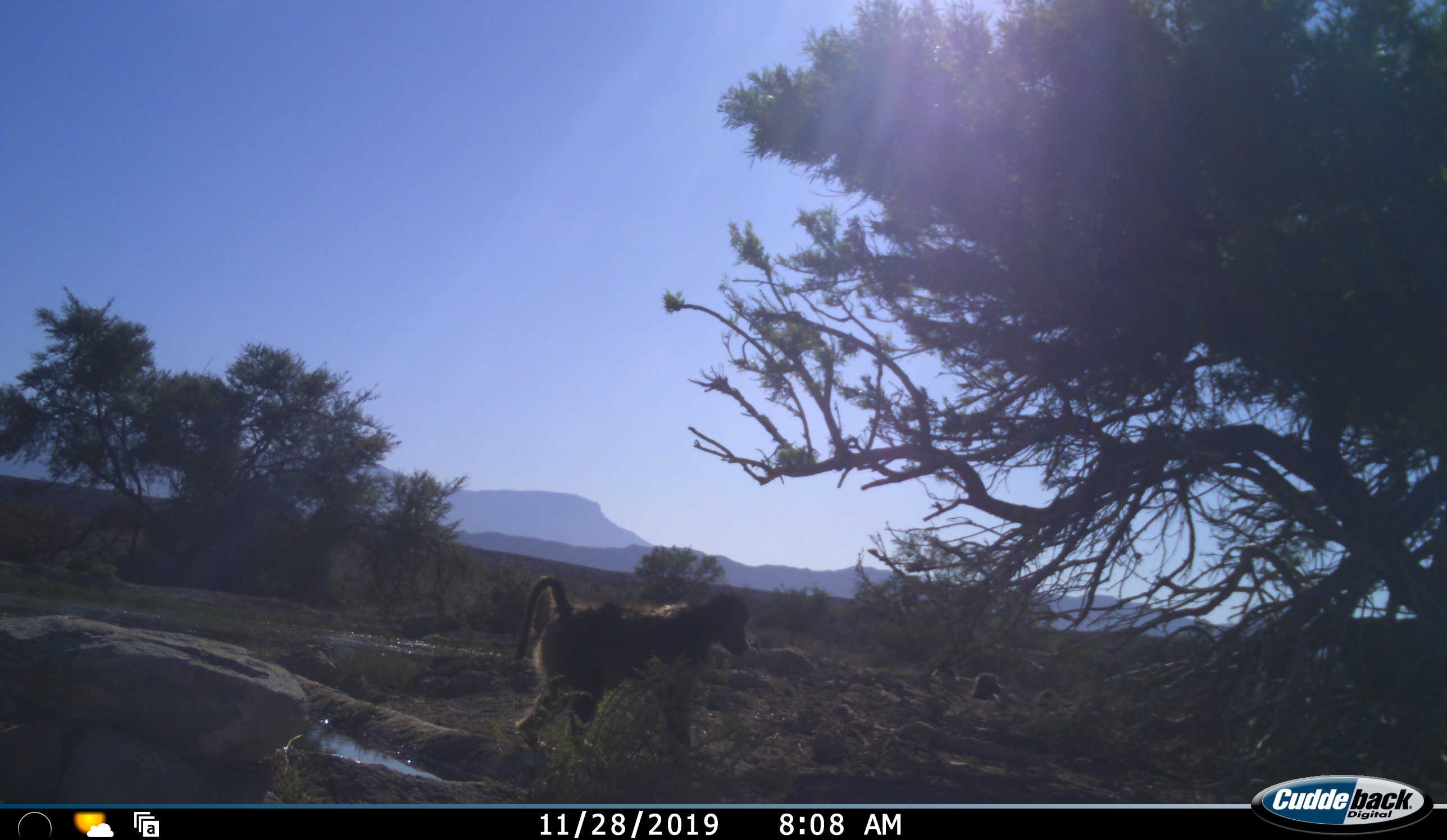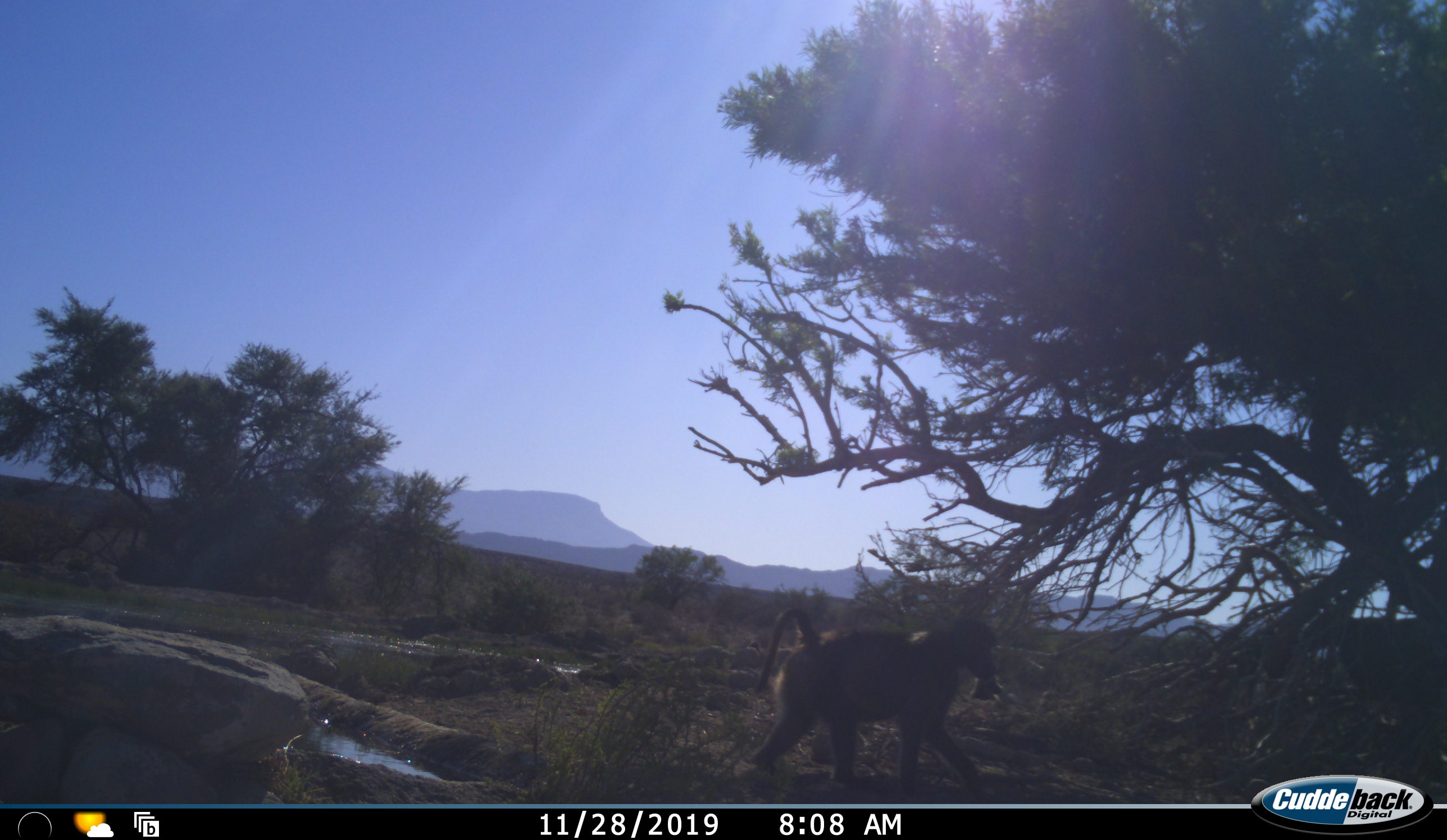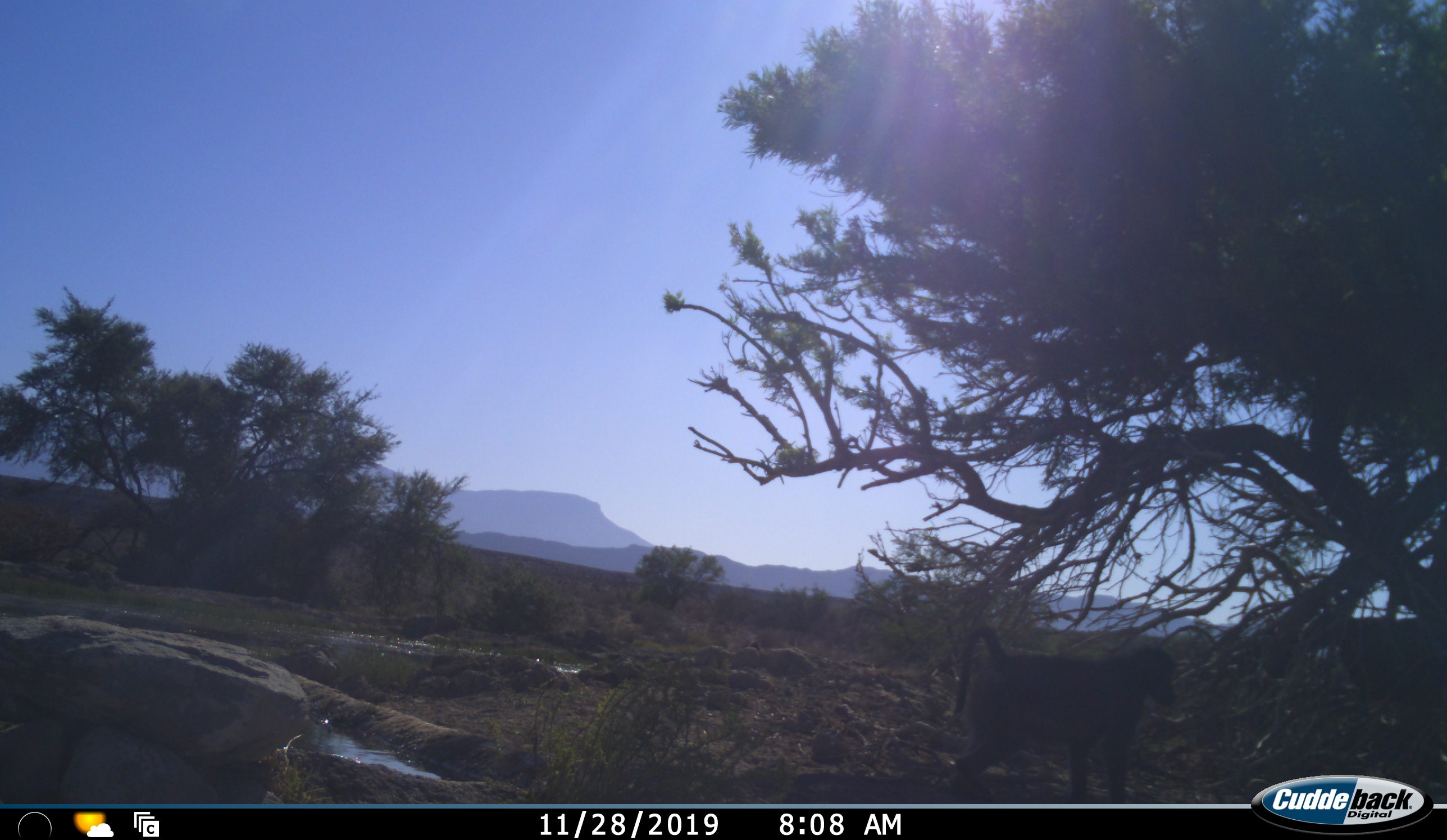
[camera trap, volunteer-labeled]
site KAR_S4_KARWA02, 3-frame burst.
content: unidentified animal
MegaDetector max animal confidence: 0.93